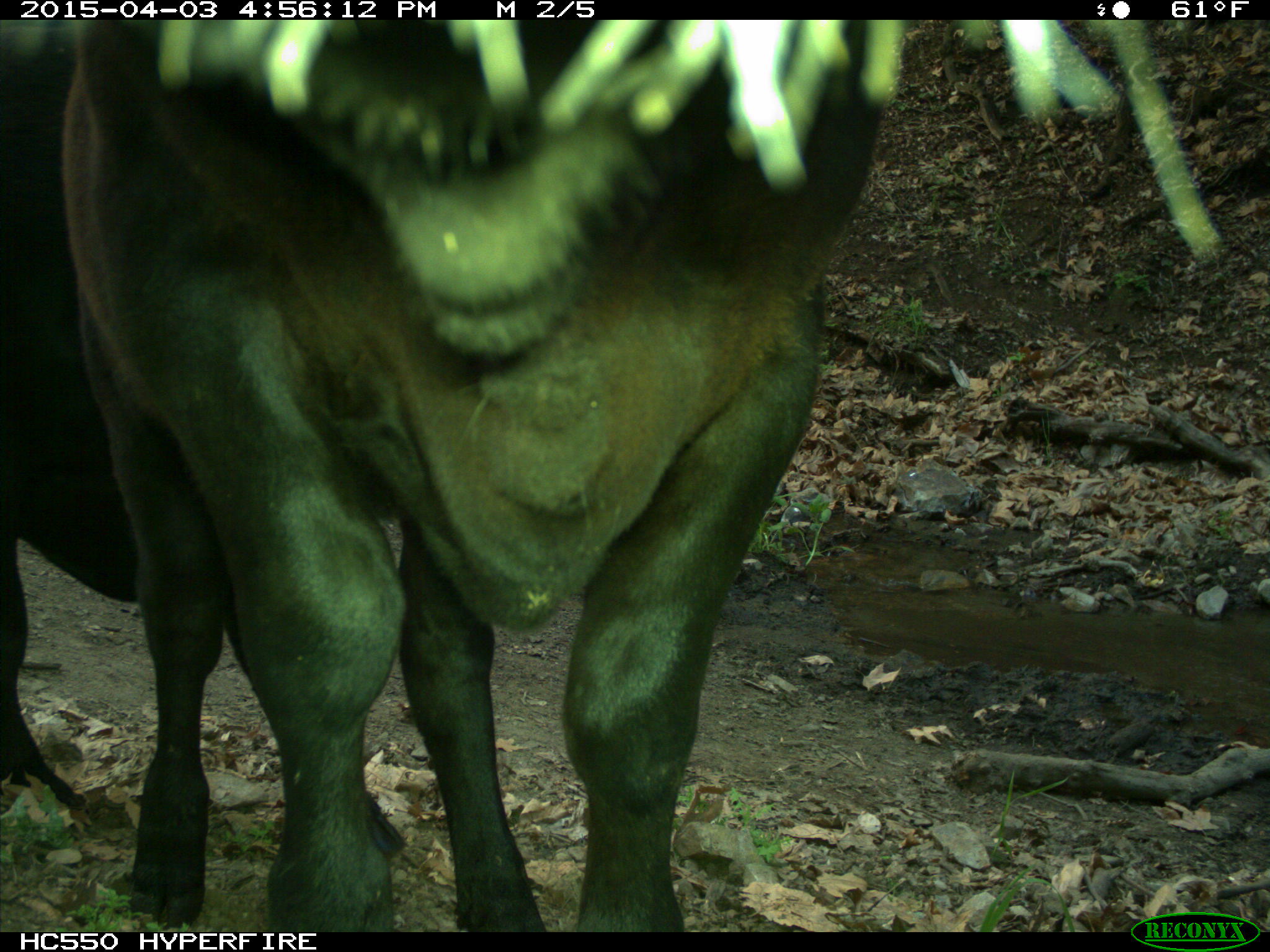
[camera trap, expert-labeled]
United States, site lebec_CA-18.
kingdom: Animalia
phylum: Chordata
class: Mammalia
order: Artiodactyla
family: Bovidae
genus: Bos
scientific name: Bos taurus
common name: domestic cow